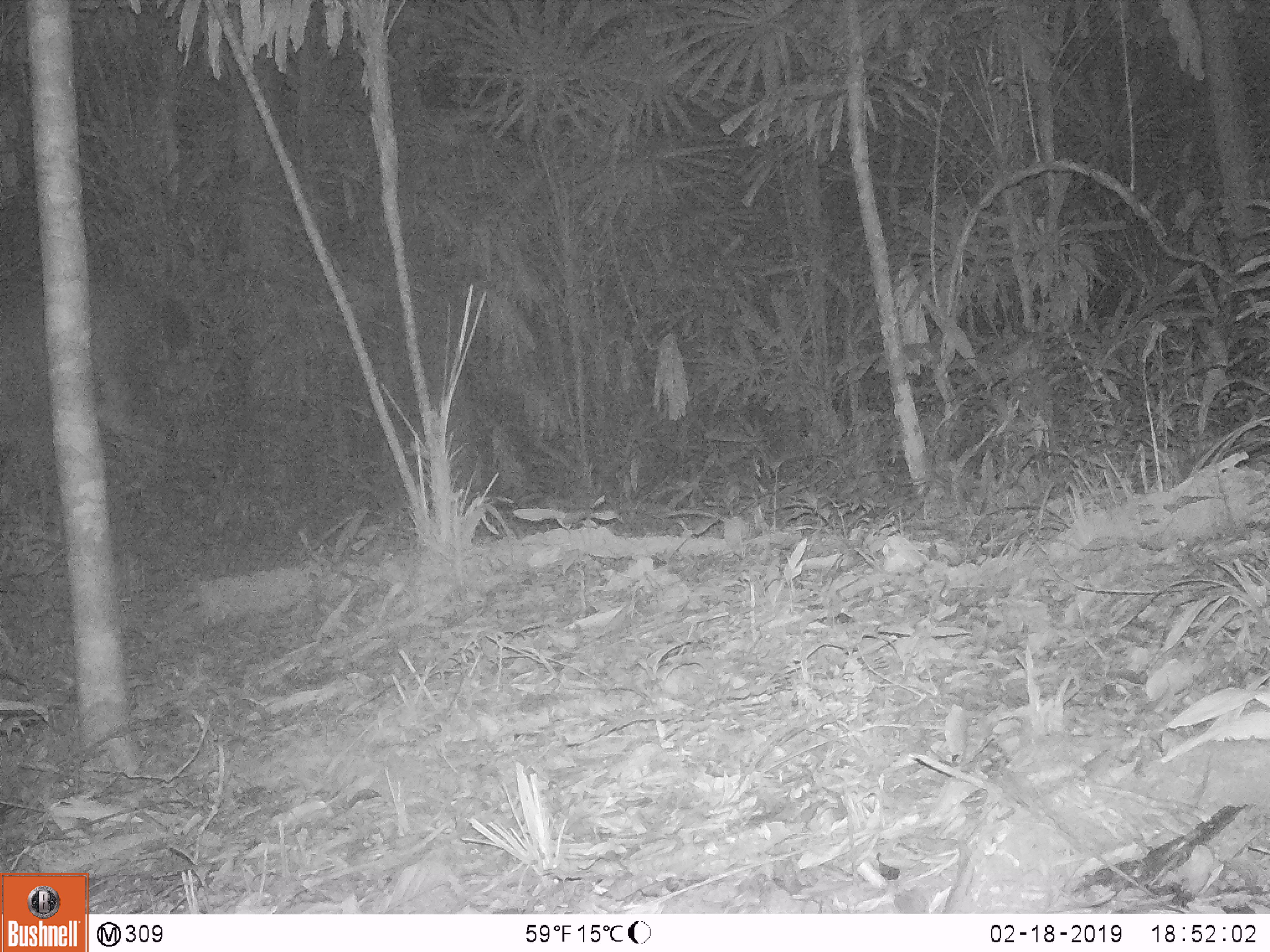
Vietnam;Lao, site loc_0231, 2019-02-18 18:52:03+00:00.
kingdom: Animalia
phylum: Chordata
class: Mammalia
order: Artiodactyla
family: Cervidae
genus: Rusa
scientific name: Rusa unicolor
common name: sambar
Sambar (Rusa unicolor). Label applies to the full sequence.